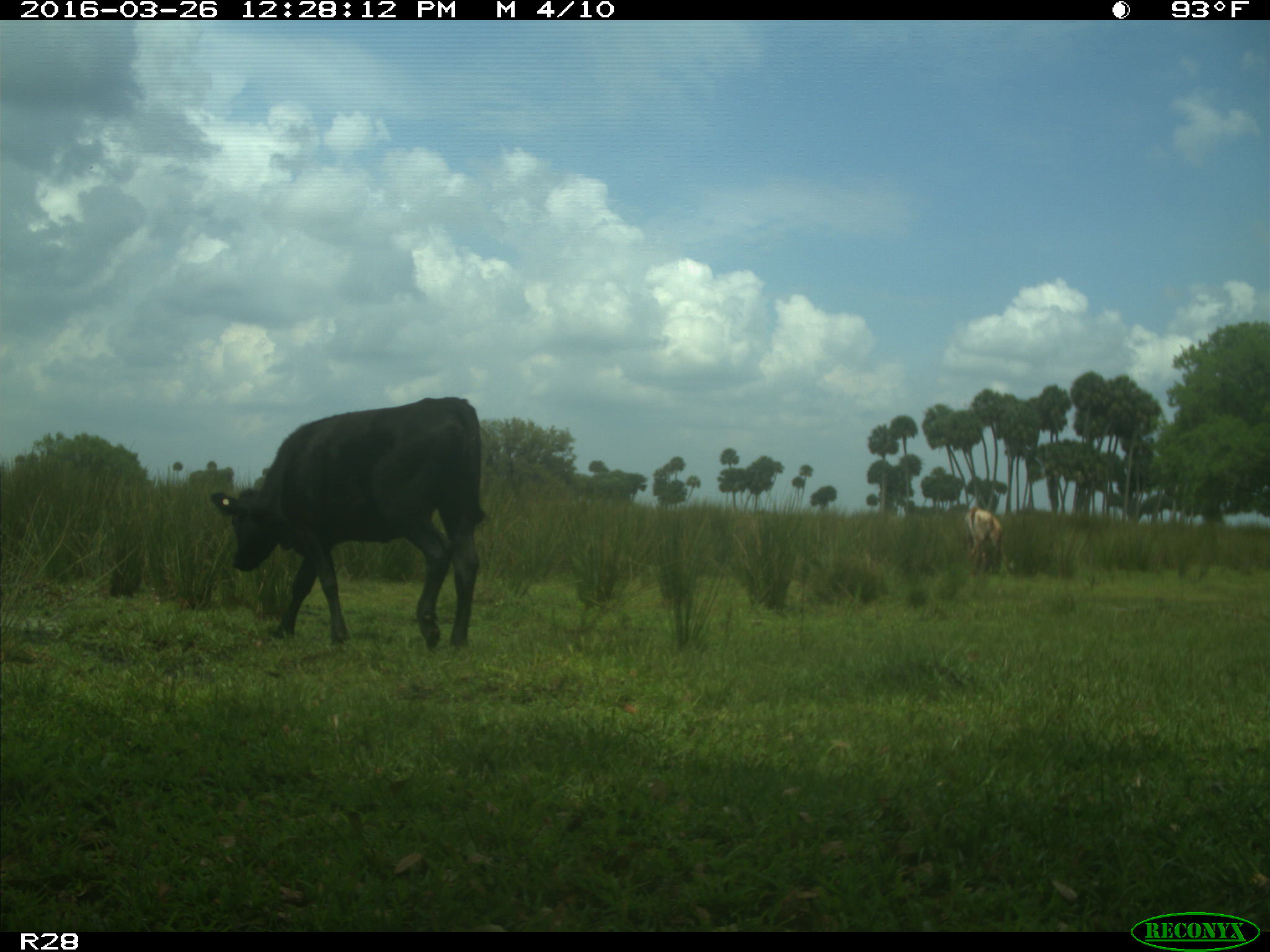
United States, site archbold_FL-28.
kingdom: Animalia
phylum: Chordata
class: Mammalia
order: Artiodactyla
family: Bovidae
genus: Bos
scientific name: Bos taurus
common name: domestic cow